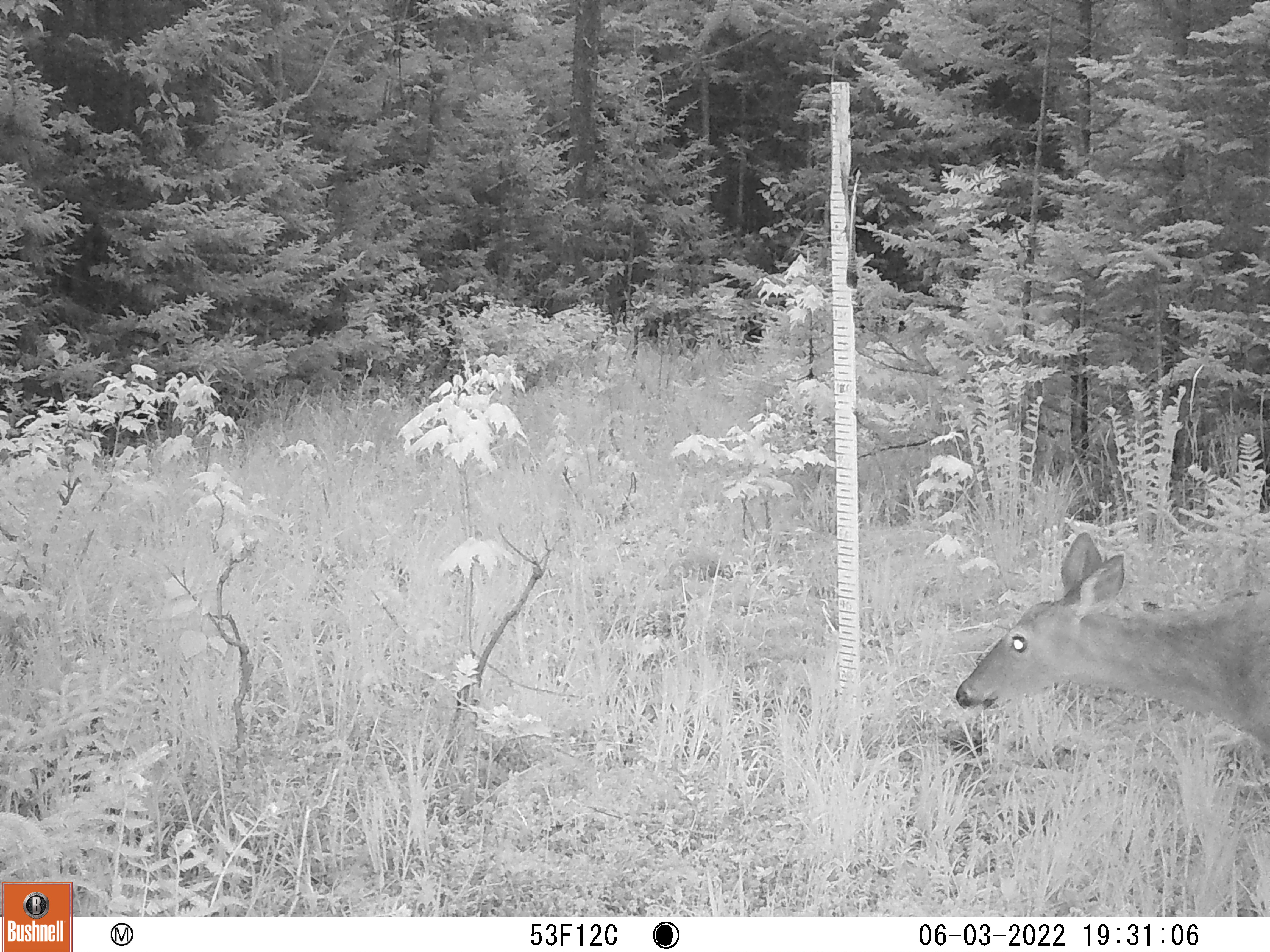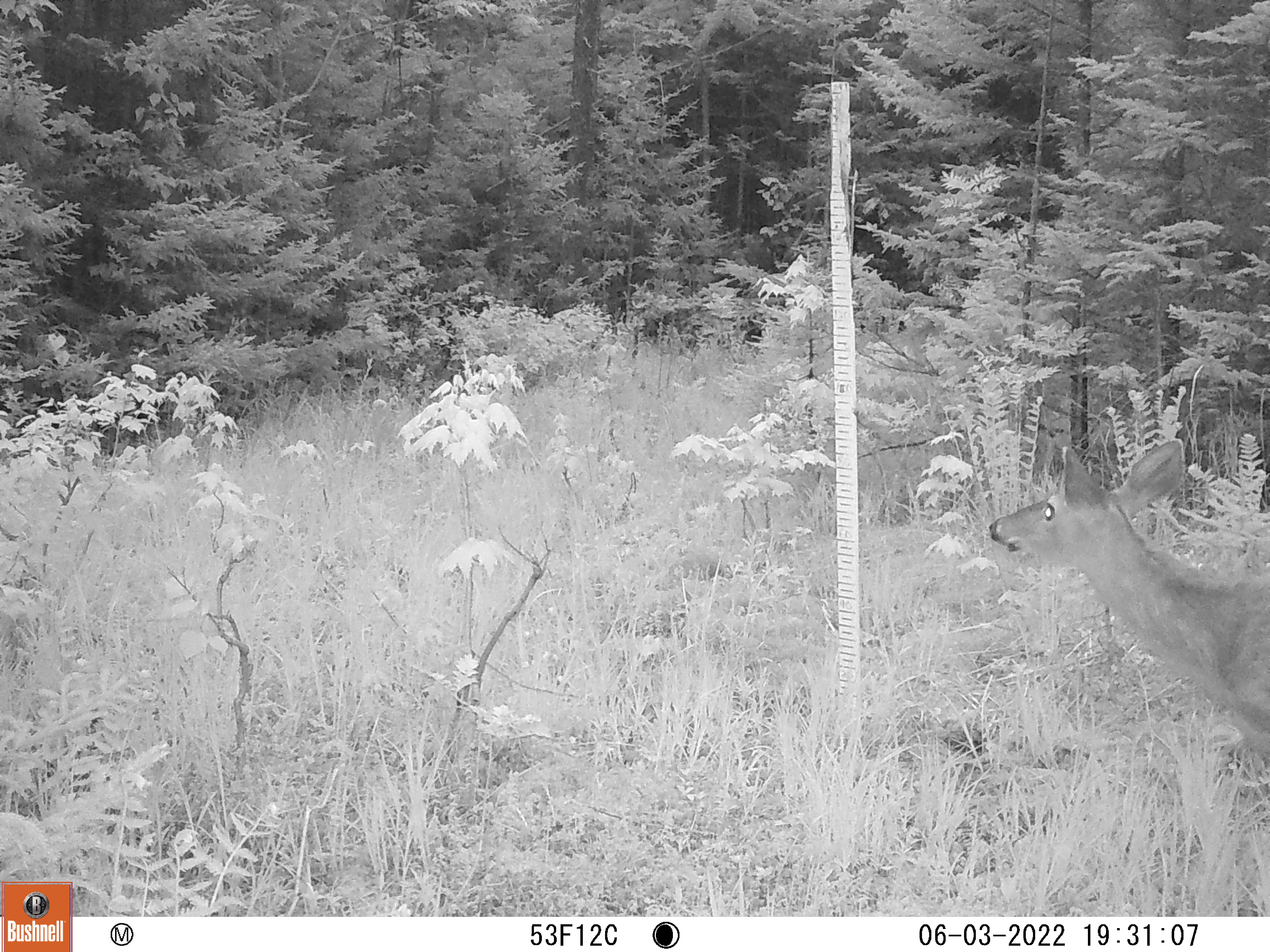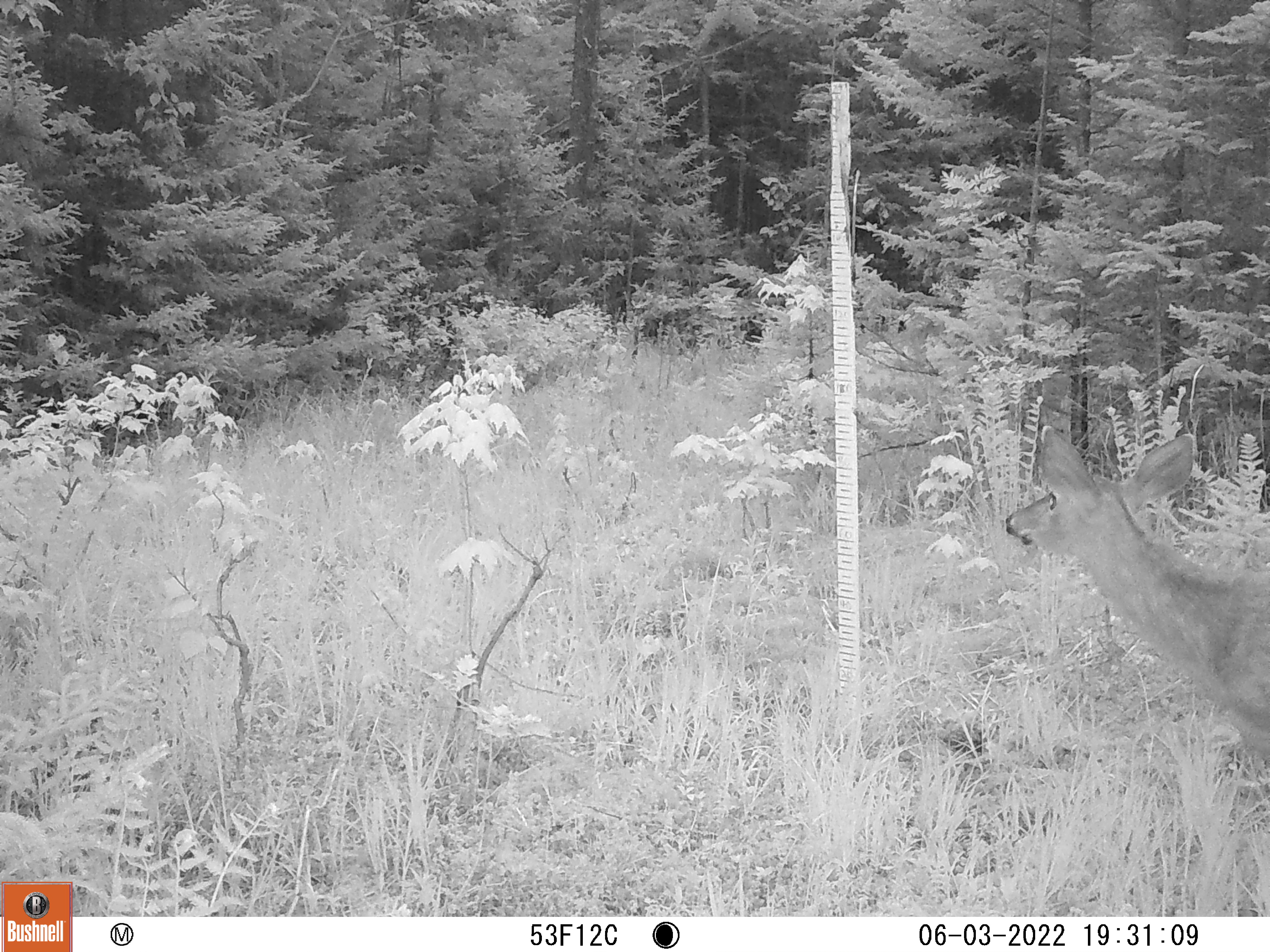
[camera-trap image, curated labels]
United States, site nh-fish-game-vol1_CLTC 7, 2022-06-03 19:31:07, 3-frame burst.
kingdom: Animalia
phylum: Chordata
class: Mammalia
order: Artiodactyla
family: Cervidae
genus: Odocoileus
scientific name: Odocoileus virginianus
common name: white-tailed deer